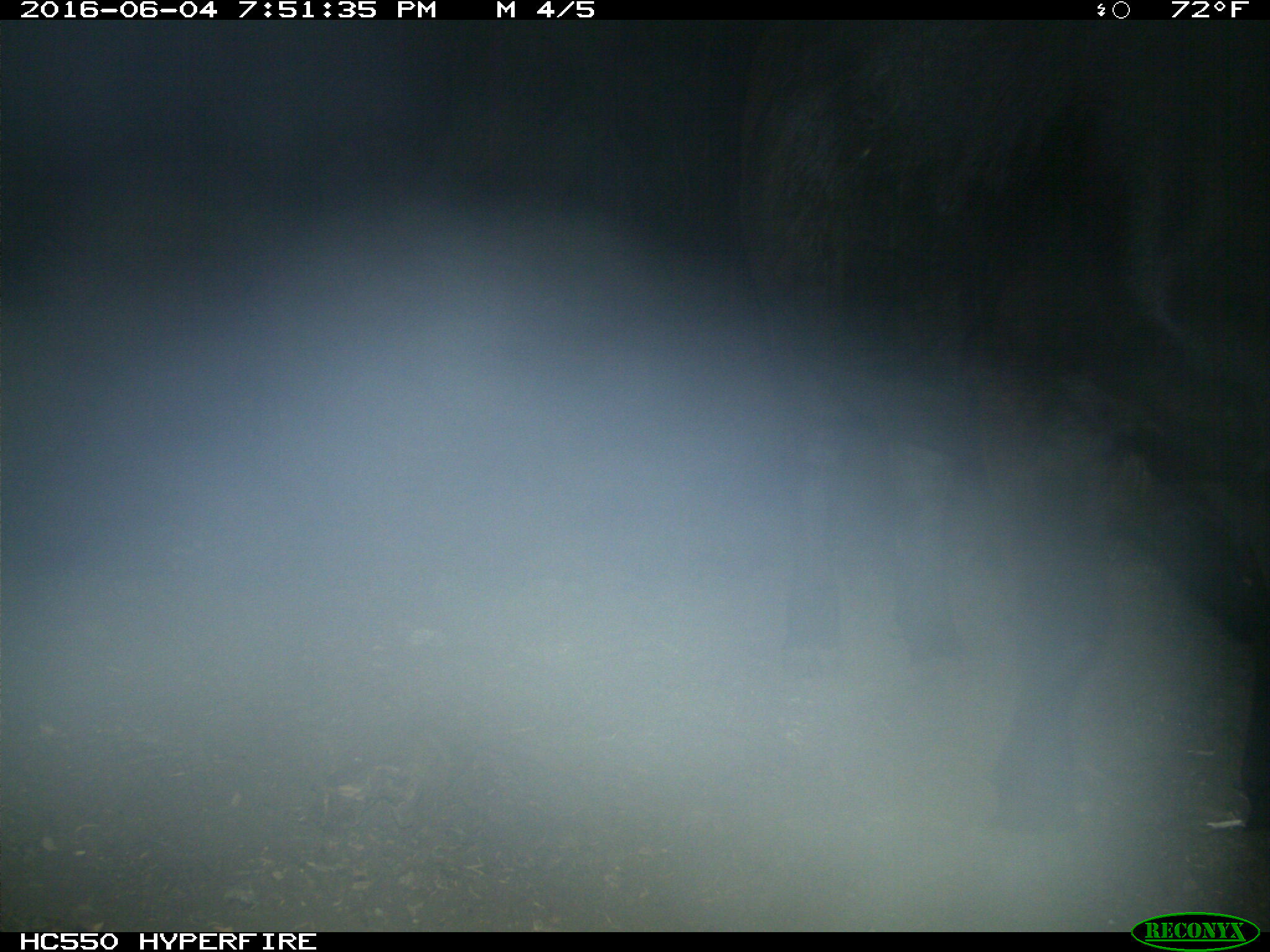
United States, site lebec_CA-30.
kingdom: Animalia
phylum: Chordata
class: Mammalia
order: Artiodactyla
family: Bovidae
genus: Bos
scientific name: Bos taurus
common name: domestic cow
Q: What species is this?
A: Bos taurus (domestic cow).